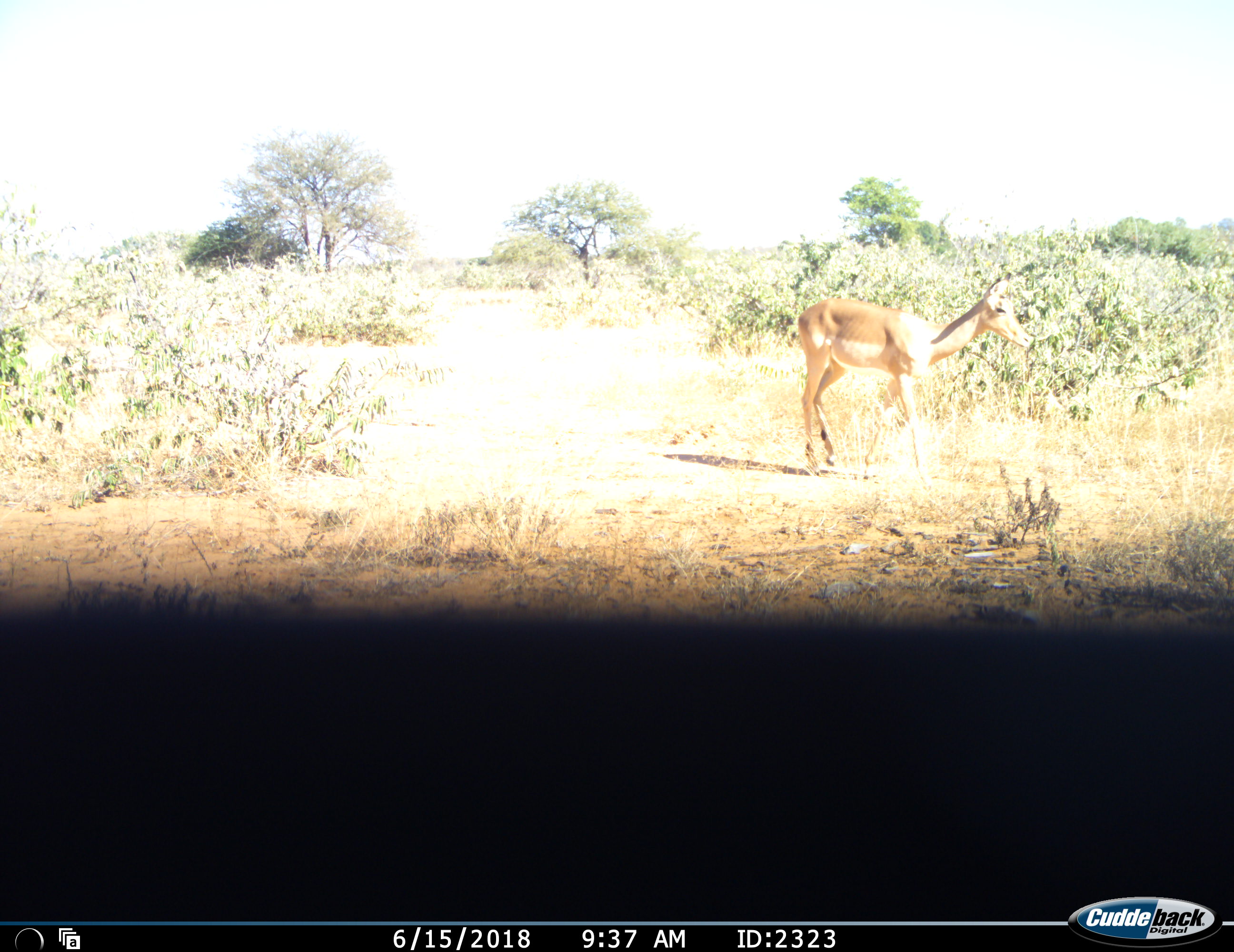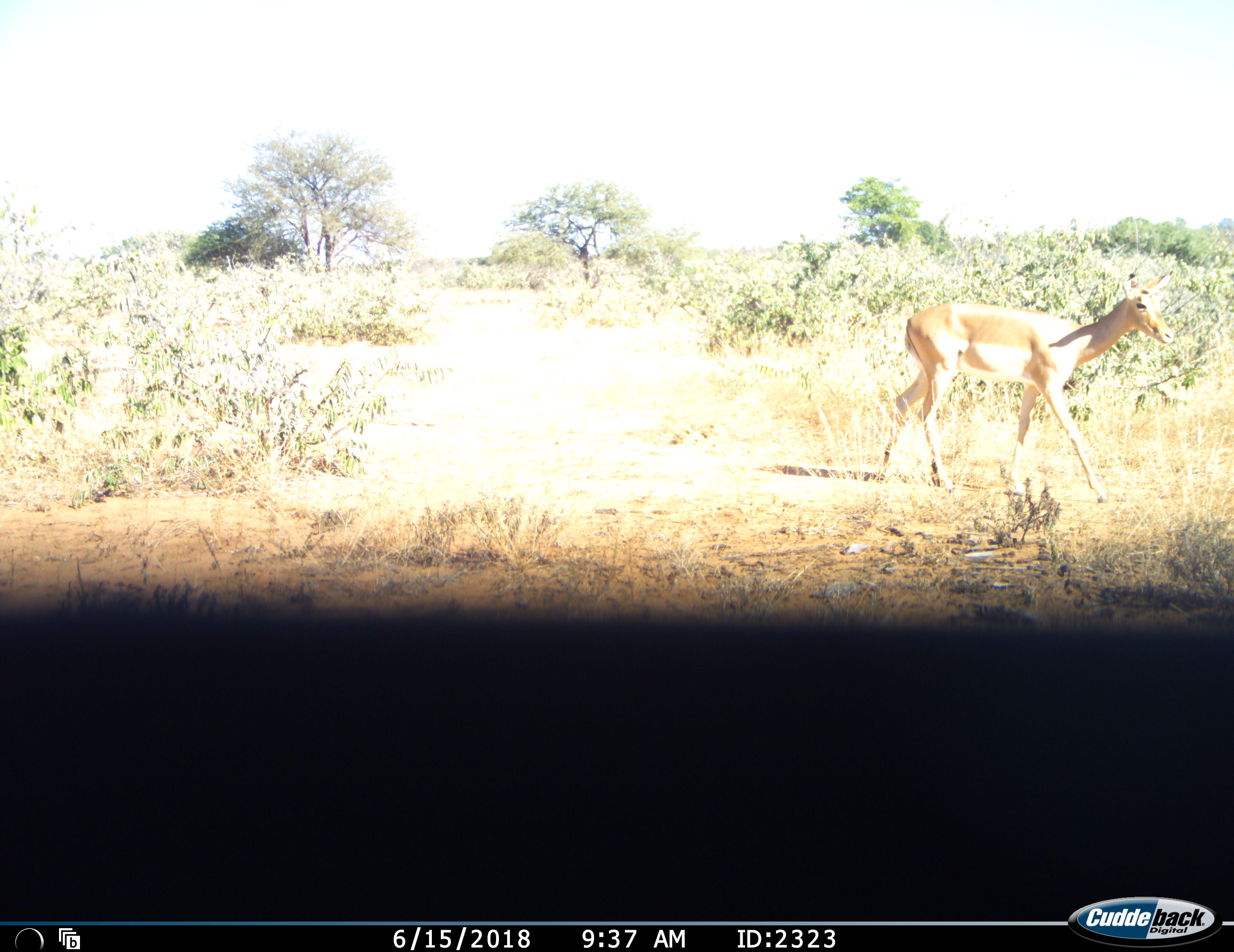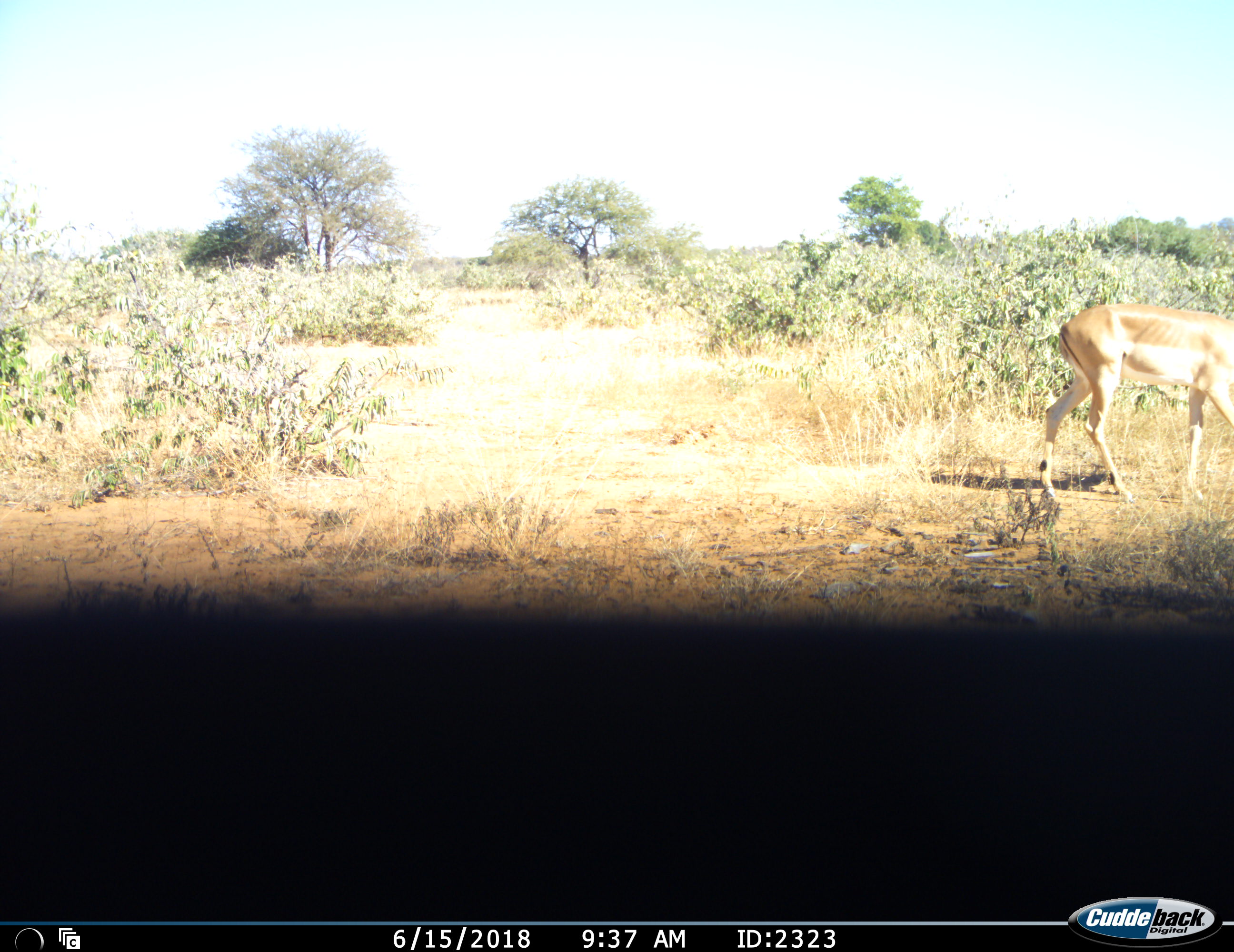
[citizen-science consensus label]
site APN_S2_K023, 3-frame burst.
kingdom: Animalia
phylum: Chordata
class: Mammalia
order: Artiodactyla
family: Bovidae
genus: Aepyceros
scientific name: Aepyceros melampus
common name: impala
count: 1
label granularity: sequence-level